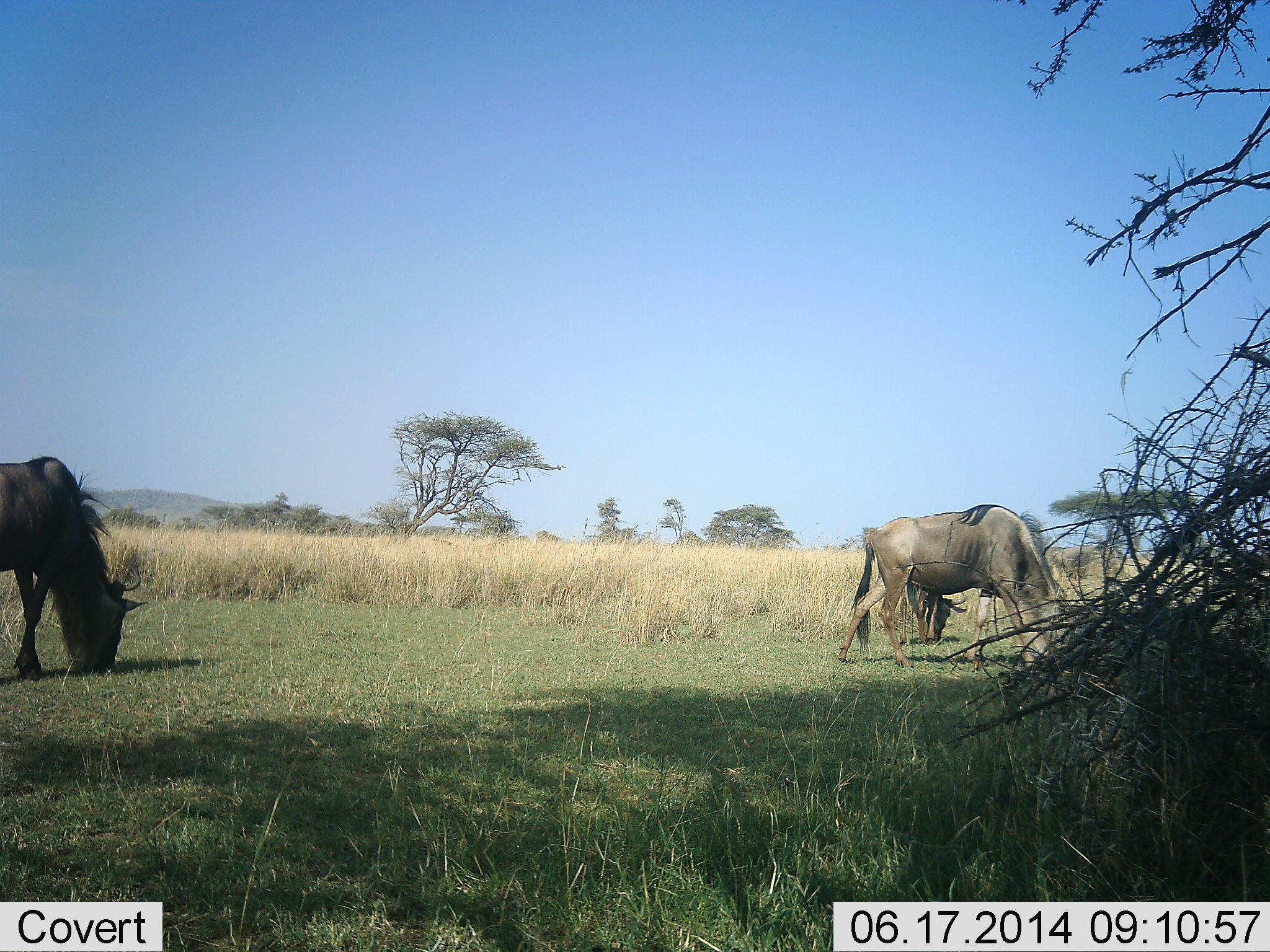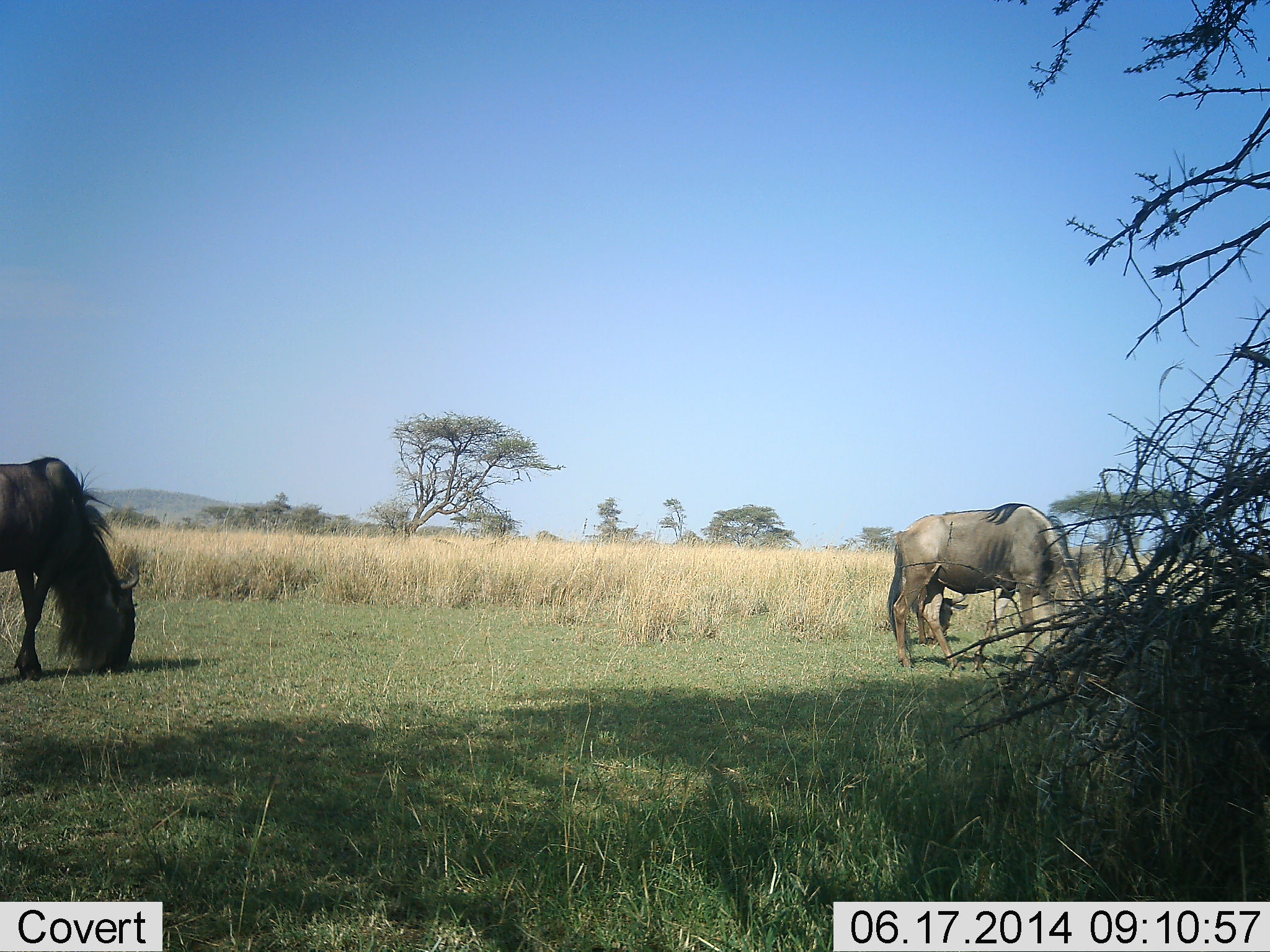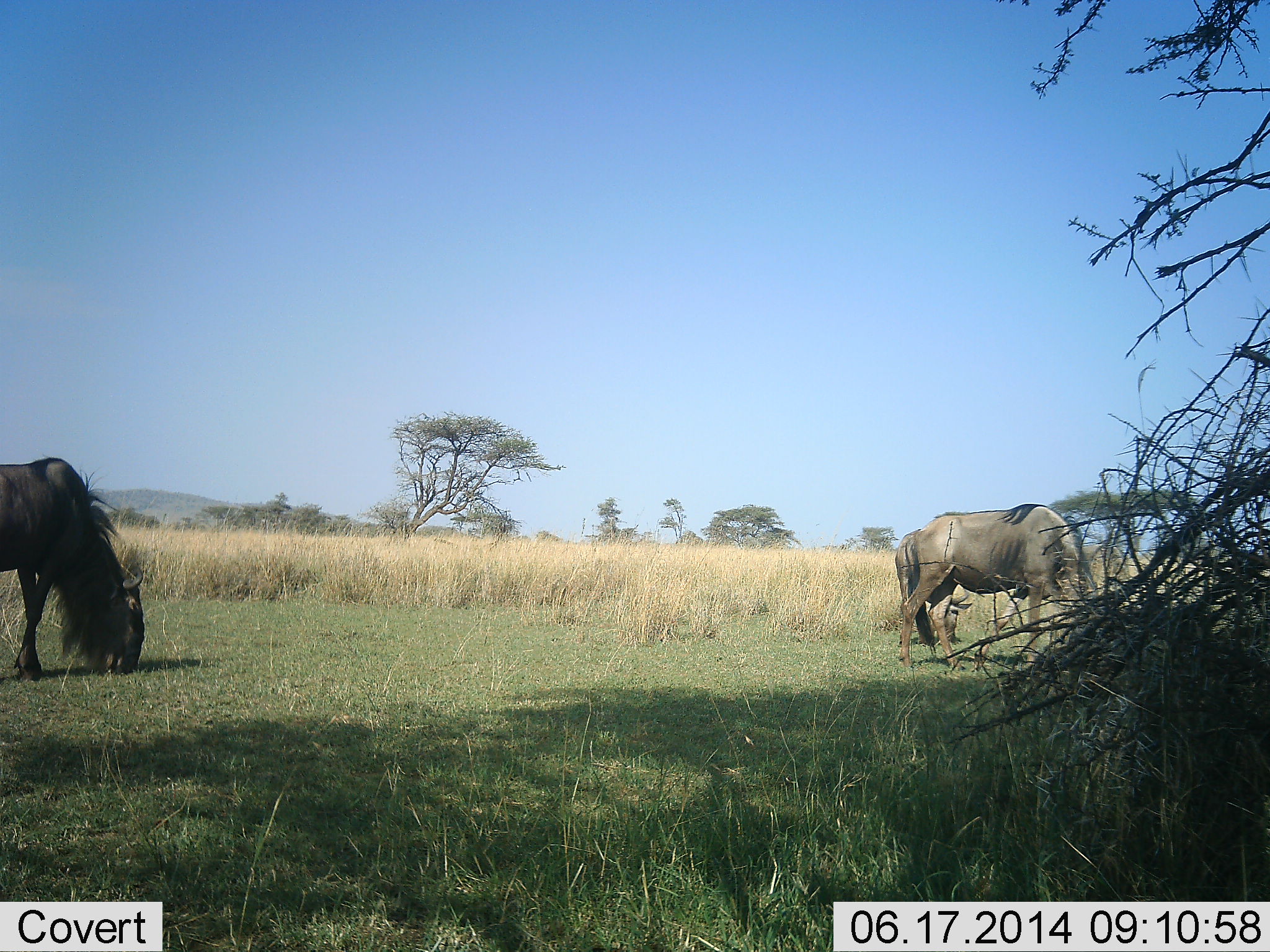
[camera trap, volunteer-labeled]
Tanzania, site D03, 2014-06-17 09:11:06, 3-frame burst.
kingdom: Animalia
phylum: Chordata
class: Mammalia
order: Artiodactyla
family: Bovidae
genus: Connochaetes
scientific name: Connochaetes taurinus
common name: blue wildebeest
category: wildebeest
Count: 3.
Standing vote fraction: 40%.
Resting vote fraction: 0%.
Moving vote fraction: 30%.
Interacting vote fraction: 0%.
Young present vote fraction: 0%.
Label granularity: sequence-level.